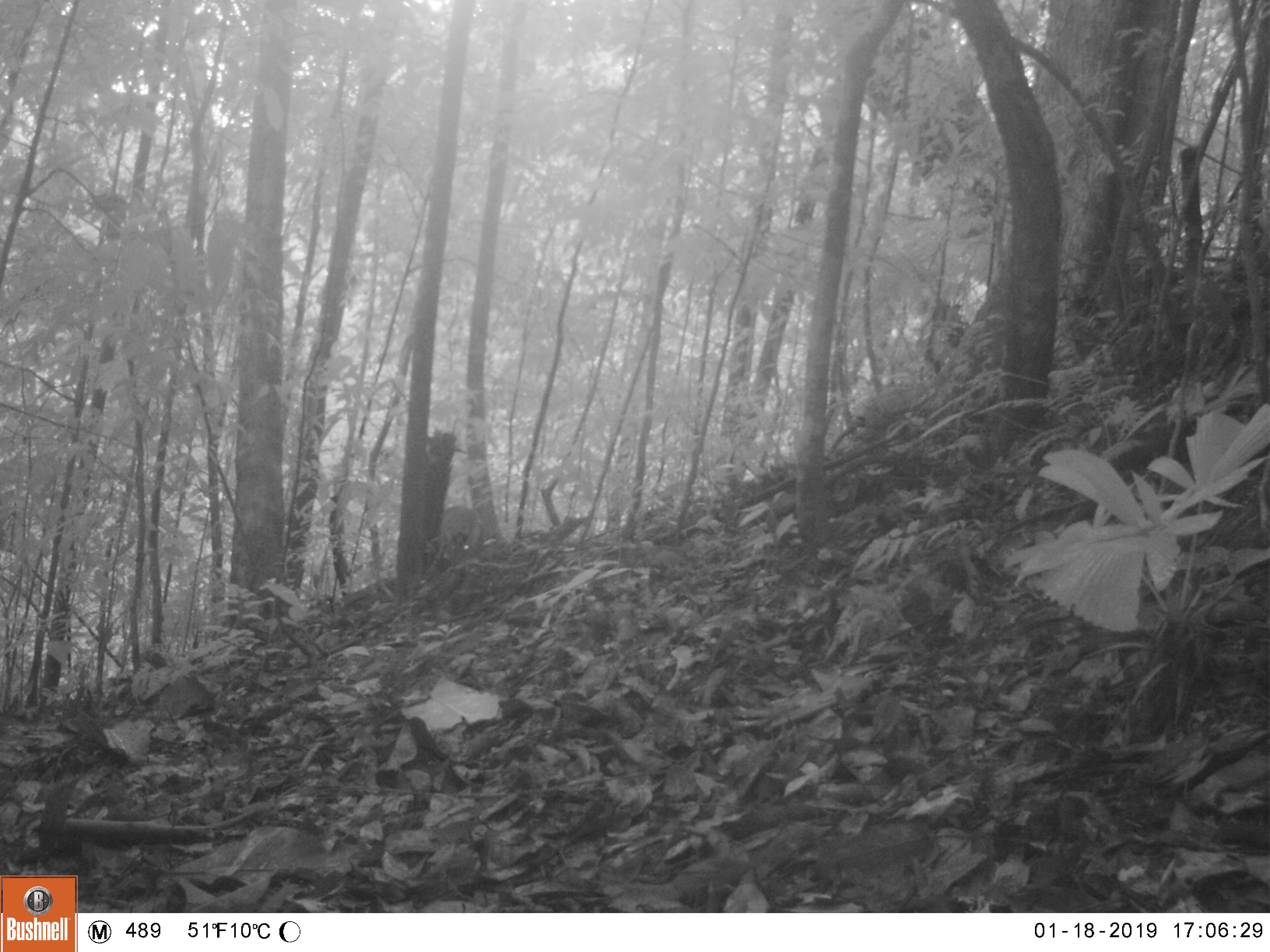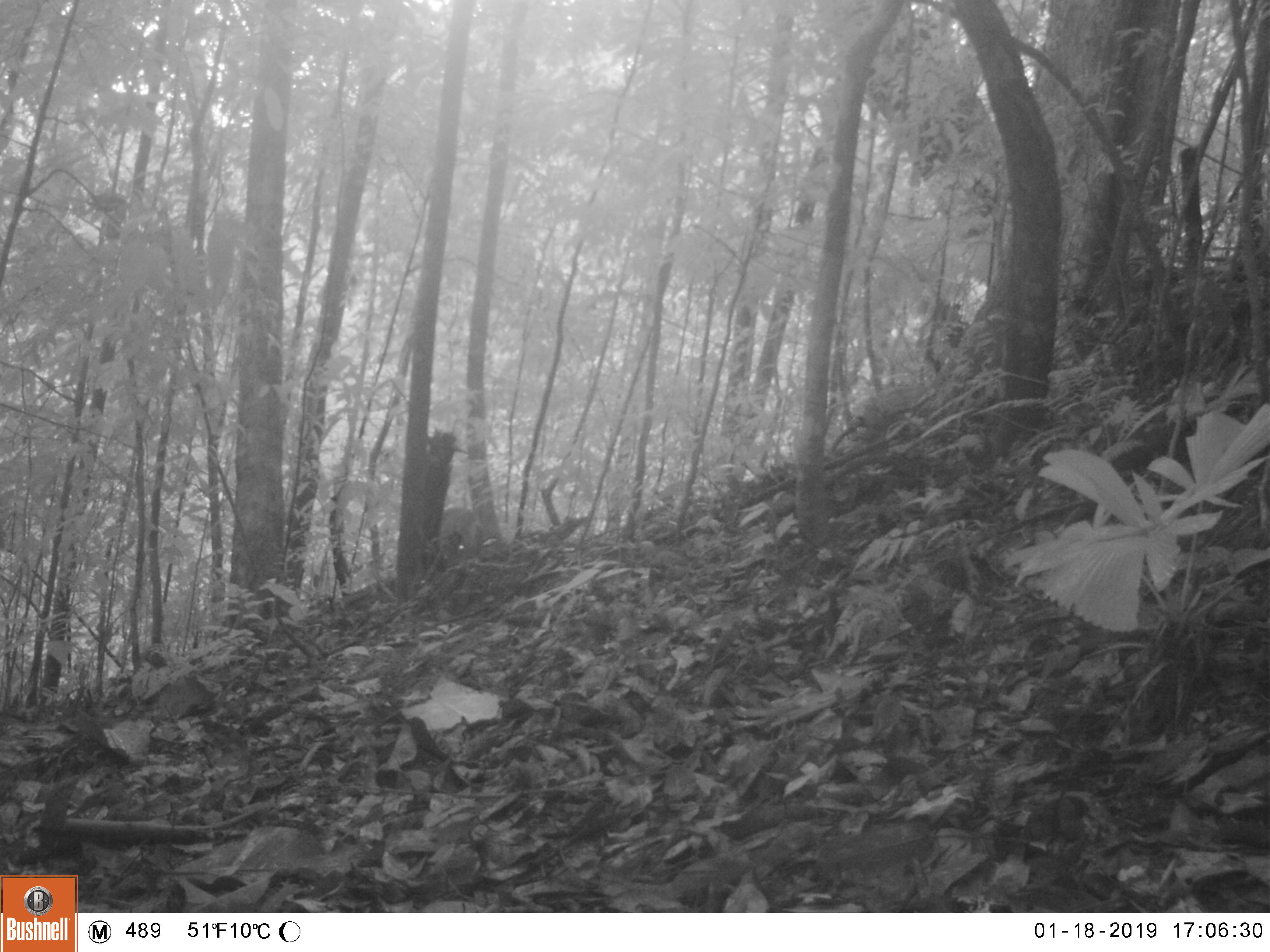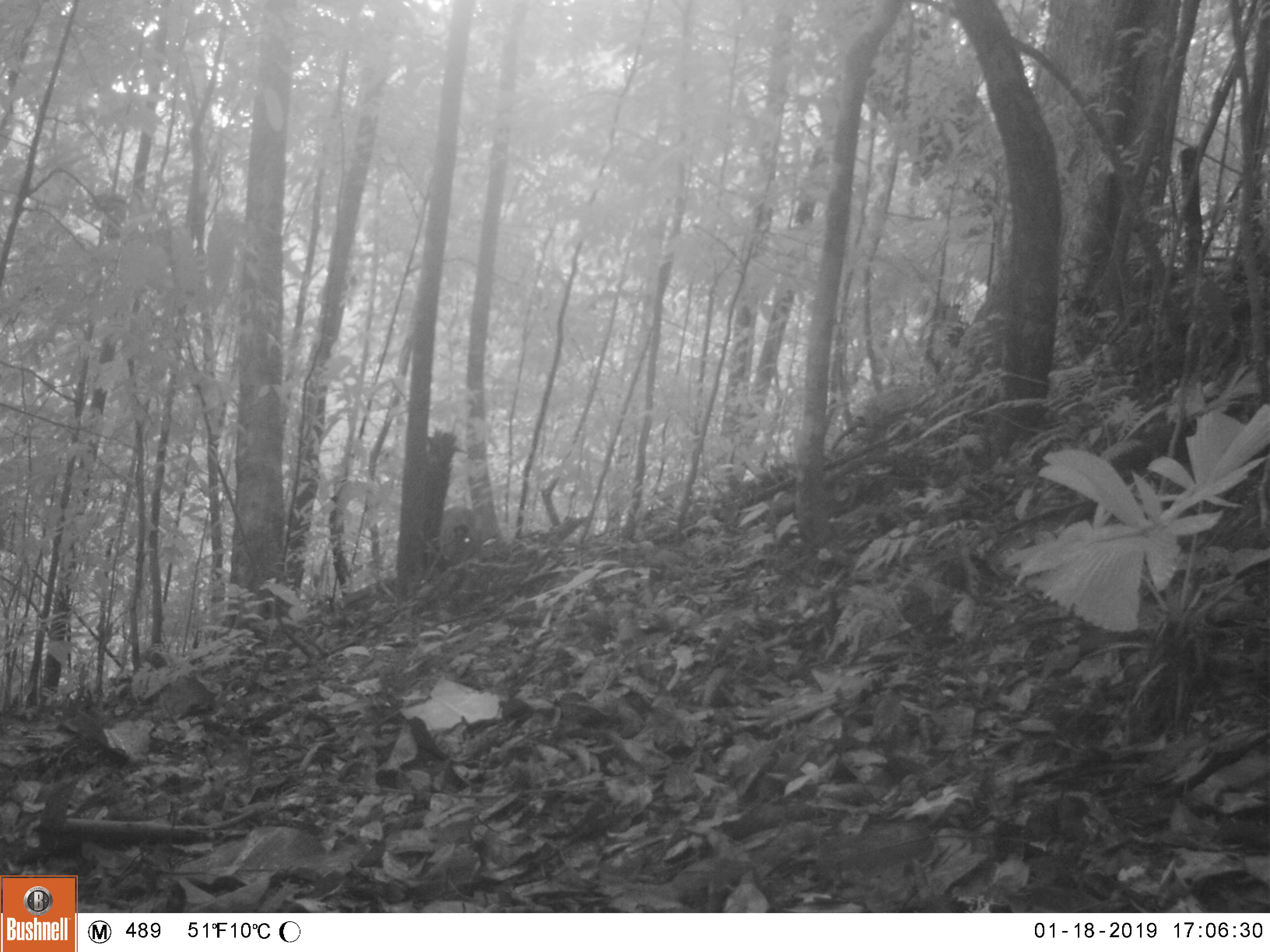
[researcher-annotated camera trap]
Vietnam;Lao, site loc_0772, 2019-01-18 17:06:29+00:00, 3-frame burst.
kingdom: Animalia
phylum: Chordata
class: Mammalia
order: Artiodactyla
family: Cervidae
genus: Muntiacus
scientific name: Muntiacus rooseveltorum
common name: roosevelt's muntjac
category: roosevelts muntjac group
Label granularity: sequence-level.